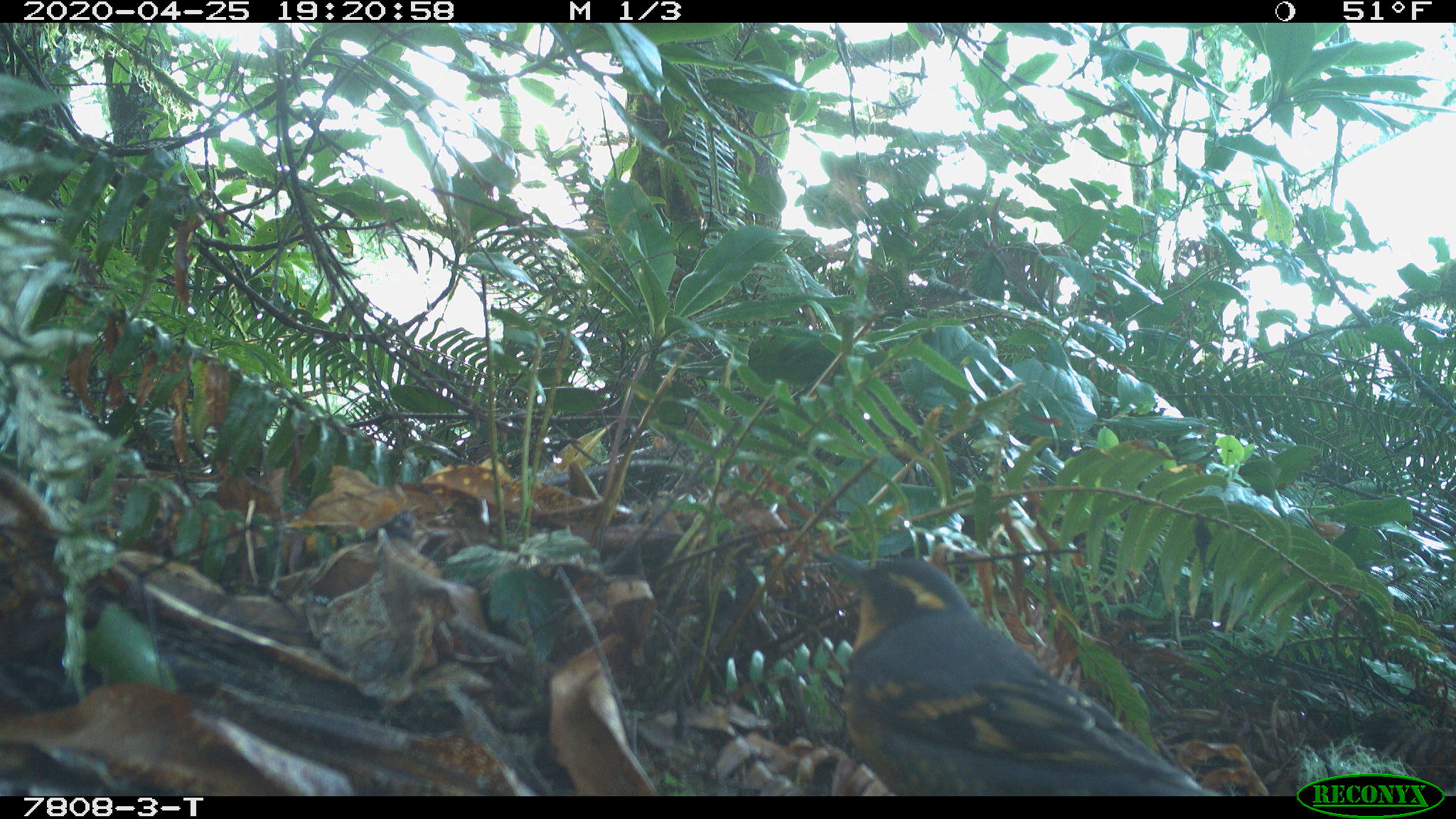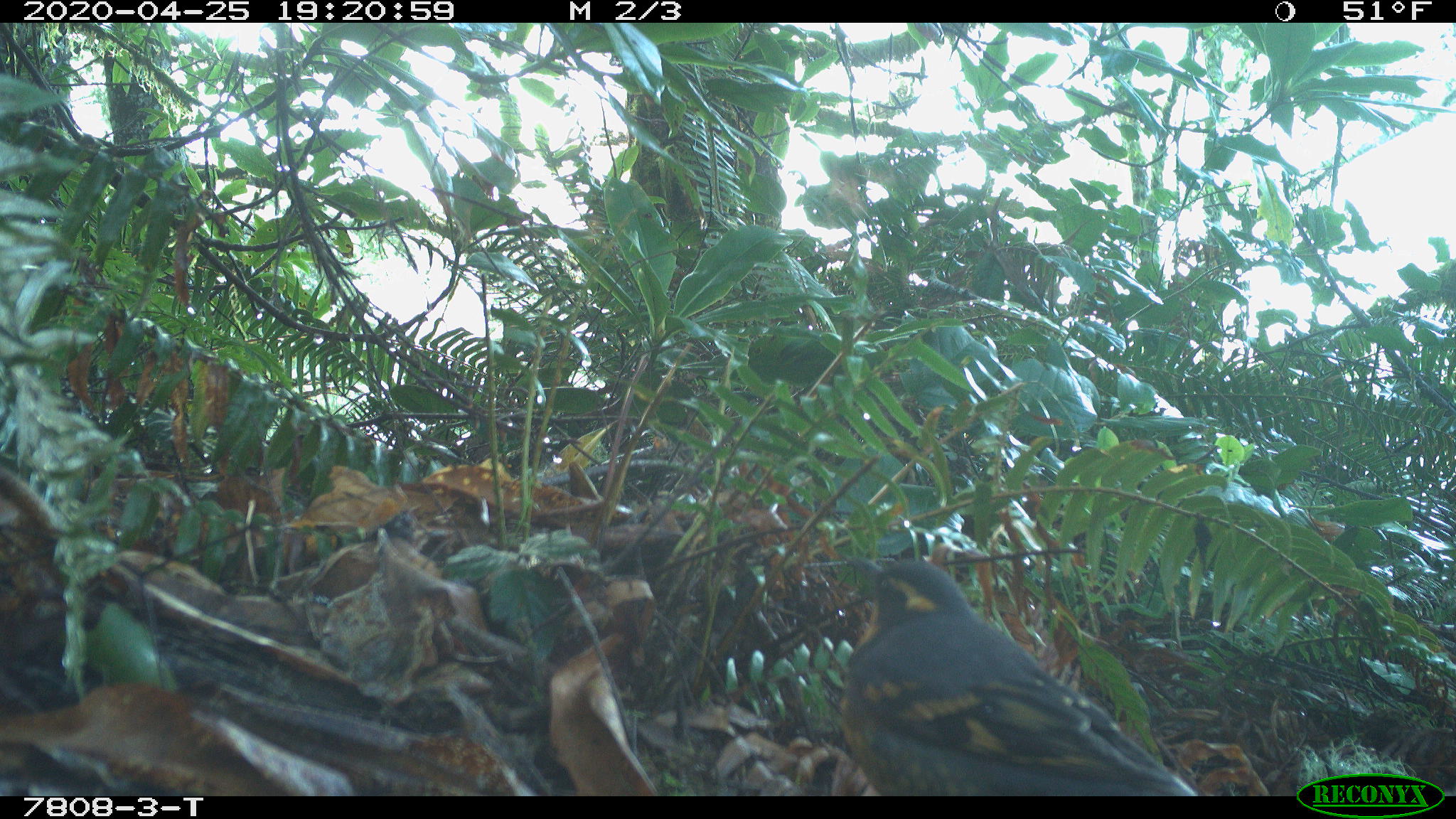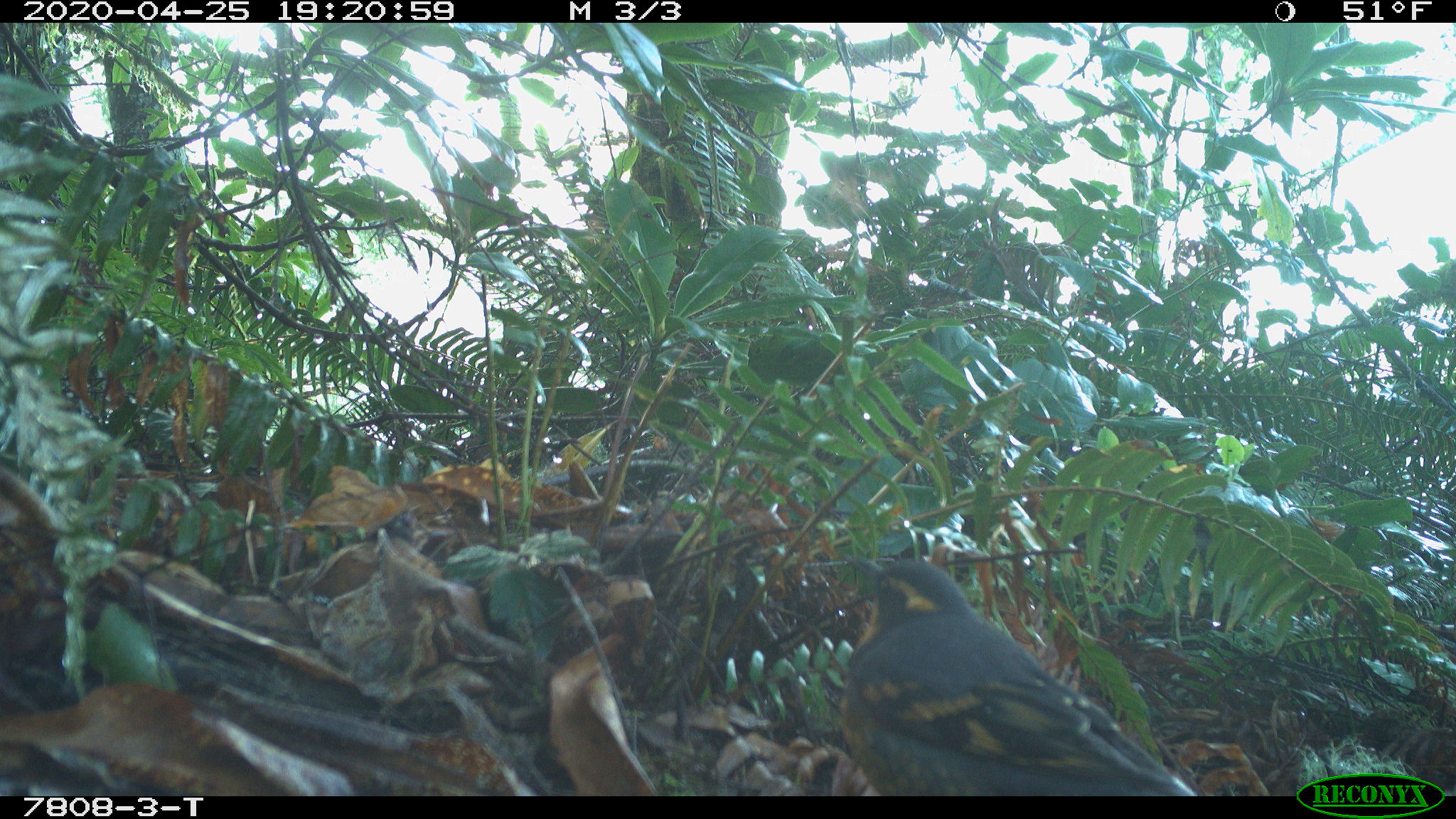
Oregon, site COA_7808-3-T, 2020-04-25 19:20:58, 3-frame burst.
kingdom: Animalia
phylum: Chordata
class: Aves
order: Passeriformes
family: Turdidae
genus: Ixoreus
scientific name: Ixoreus naevius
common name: varied thrush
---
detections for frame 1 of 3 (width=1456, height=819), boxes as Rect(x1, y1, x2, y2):
varied thrush: Rect(833, 552, 1214, 795)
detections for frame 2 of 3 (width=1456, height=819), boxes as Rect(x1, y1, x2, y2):
varied thrush: Rect(836, 549, 1194, 793)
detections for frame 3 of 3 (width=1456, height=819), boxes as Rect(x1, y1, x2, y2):
varied thrush: Rect(841, 551, 1190, 793)